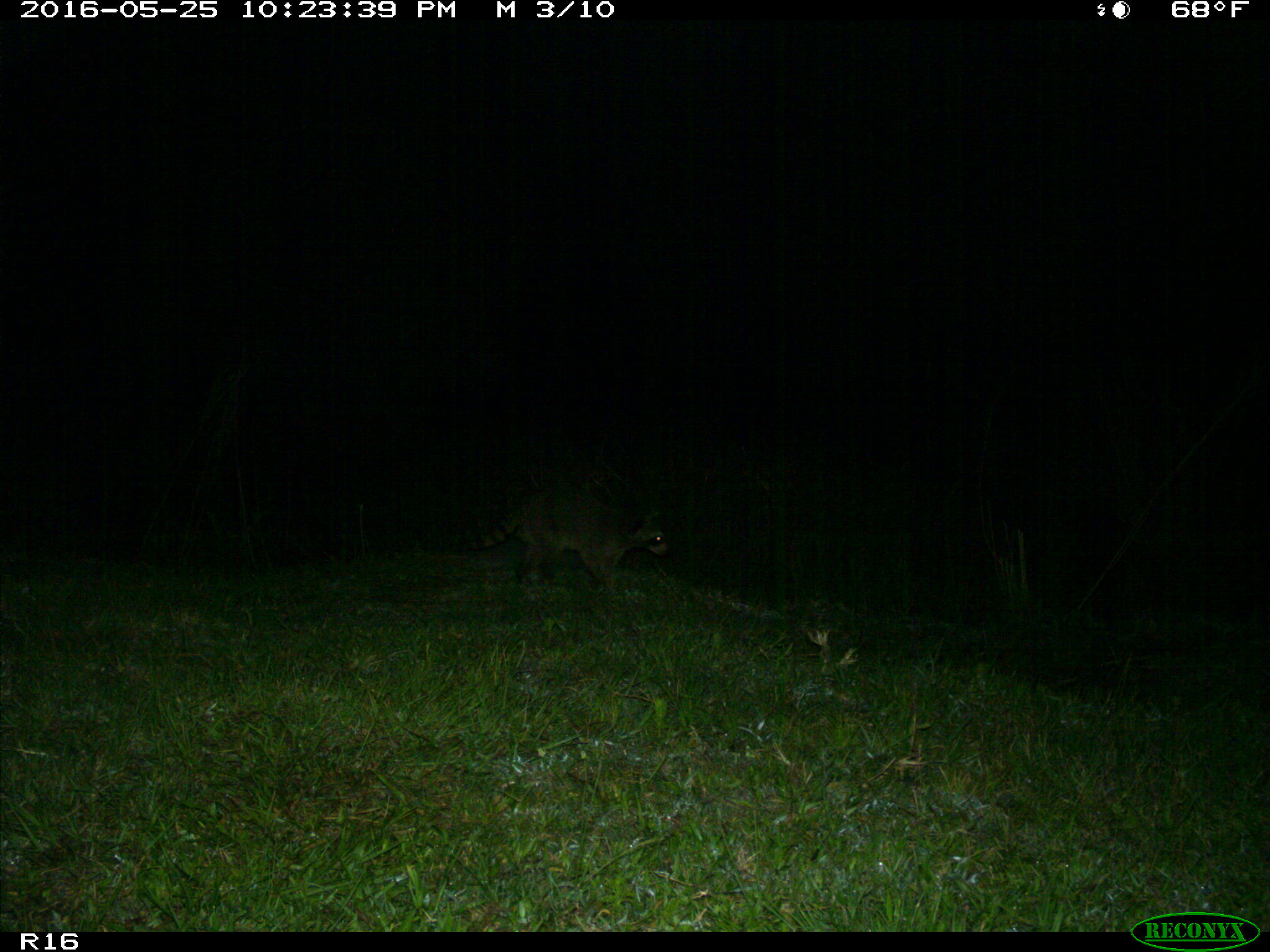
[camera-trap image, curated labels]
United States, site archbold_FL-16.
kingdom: Animalia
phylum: Chordata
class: Mammalia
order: Carnivora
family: Procyonidae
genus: Procyon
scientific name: Procyon lotor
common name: common raccoon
Procyon lotor (common raccoon).